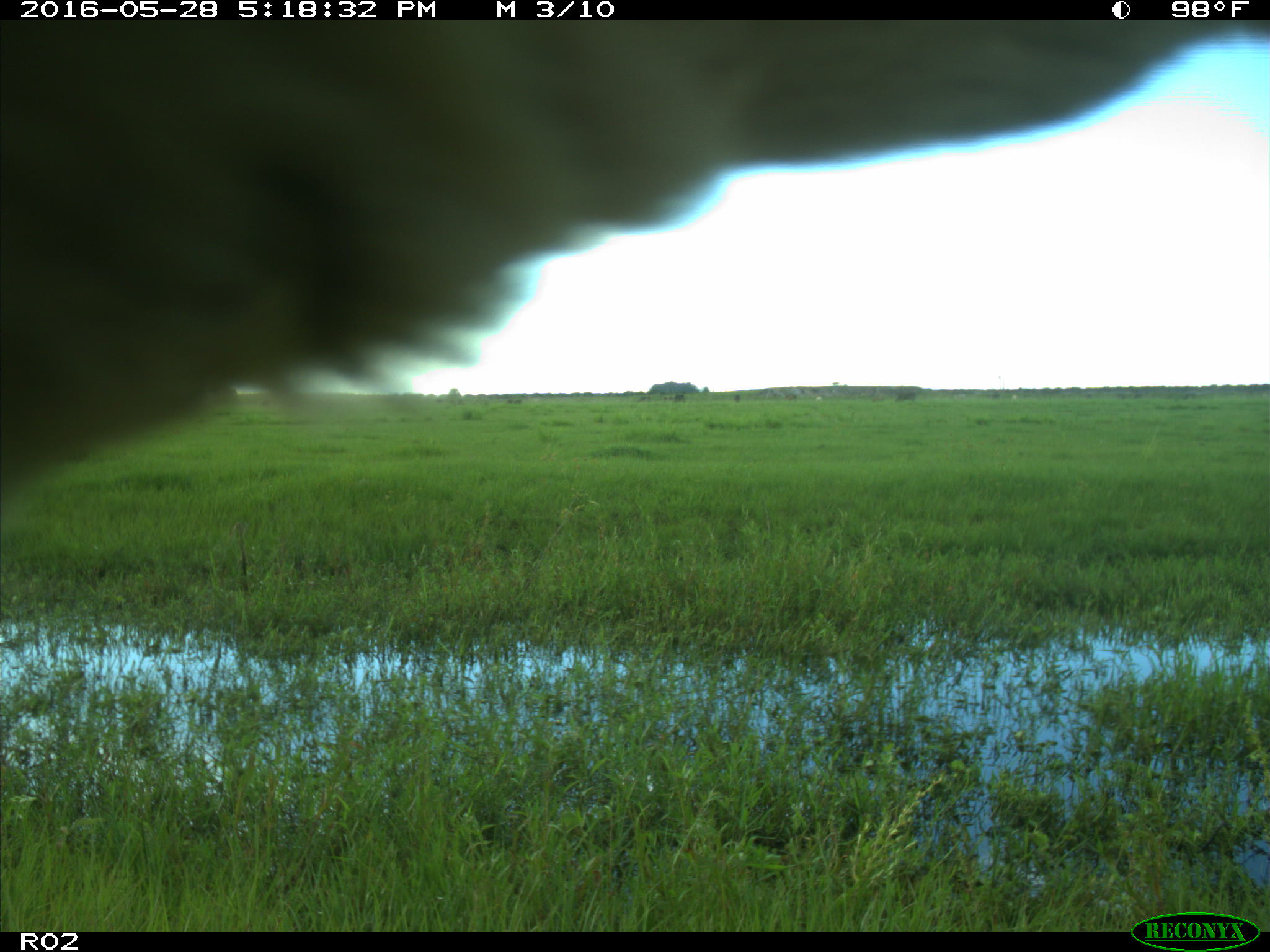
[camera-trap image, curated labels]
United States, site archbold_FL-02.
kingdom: Animalia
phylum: Chordata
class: Mammalia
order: Artiodactyla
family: Bovidae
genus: Bos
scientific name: Bos taurus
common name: domestic cow